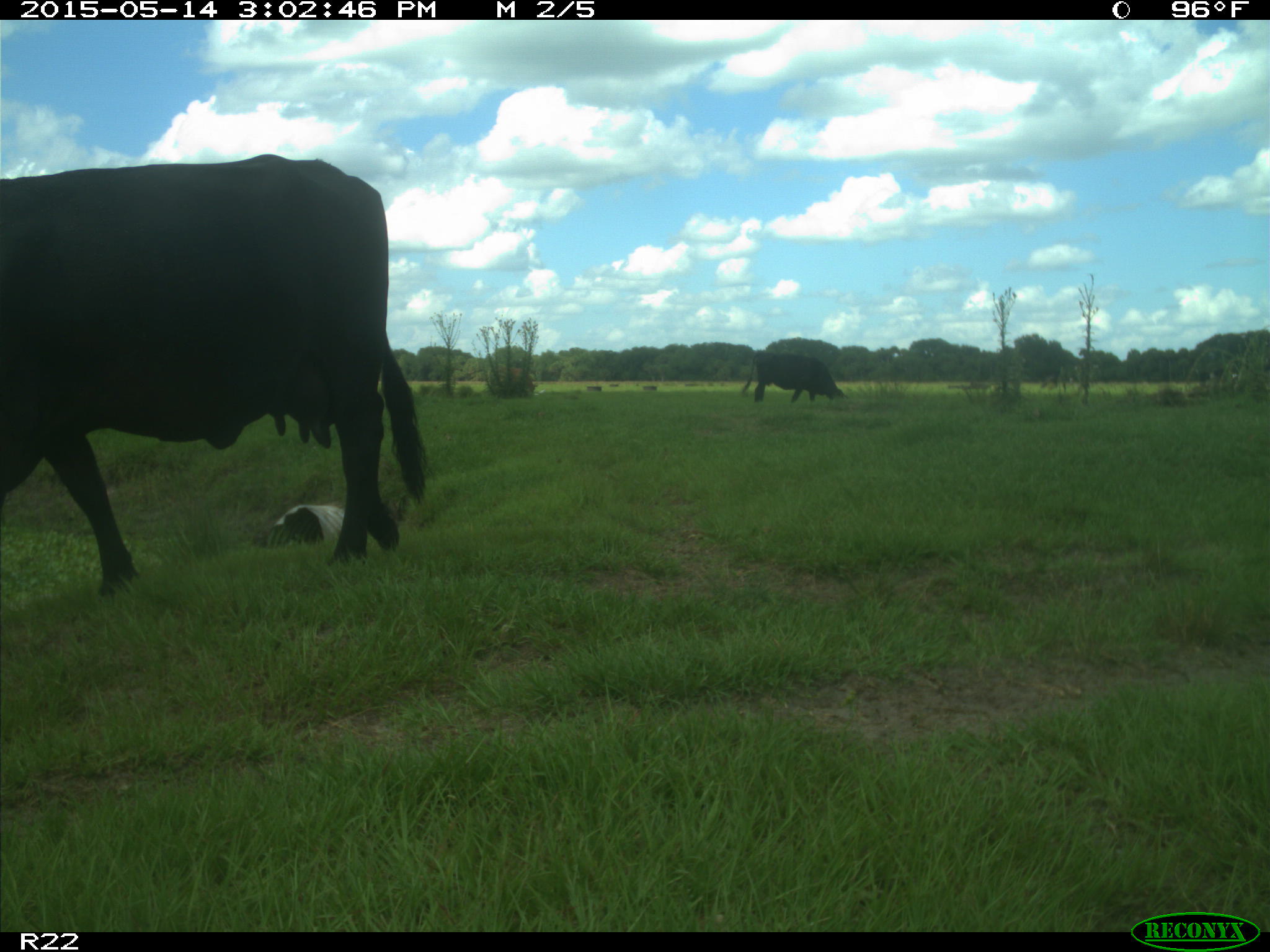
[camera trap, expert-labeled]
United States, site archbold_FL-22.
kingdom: Animalia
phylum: Chordata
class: Mammalia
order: Artiodactyla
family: Bovidae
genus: Bos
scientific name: Bos taurus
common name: domestic cow